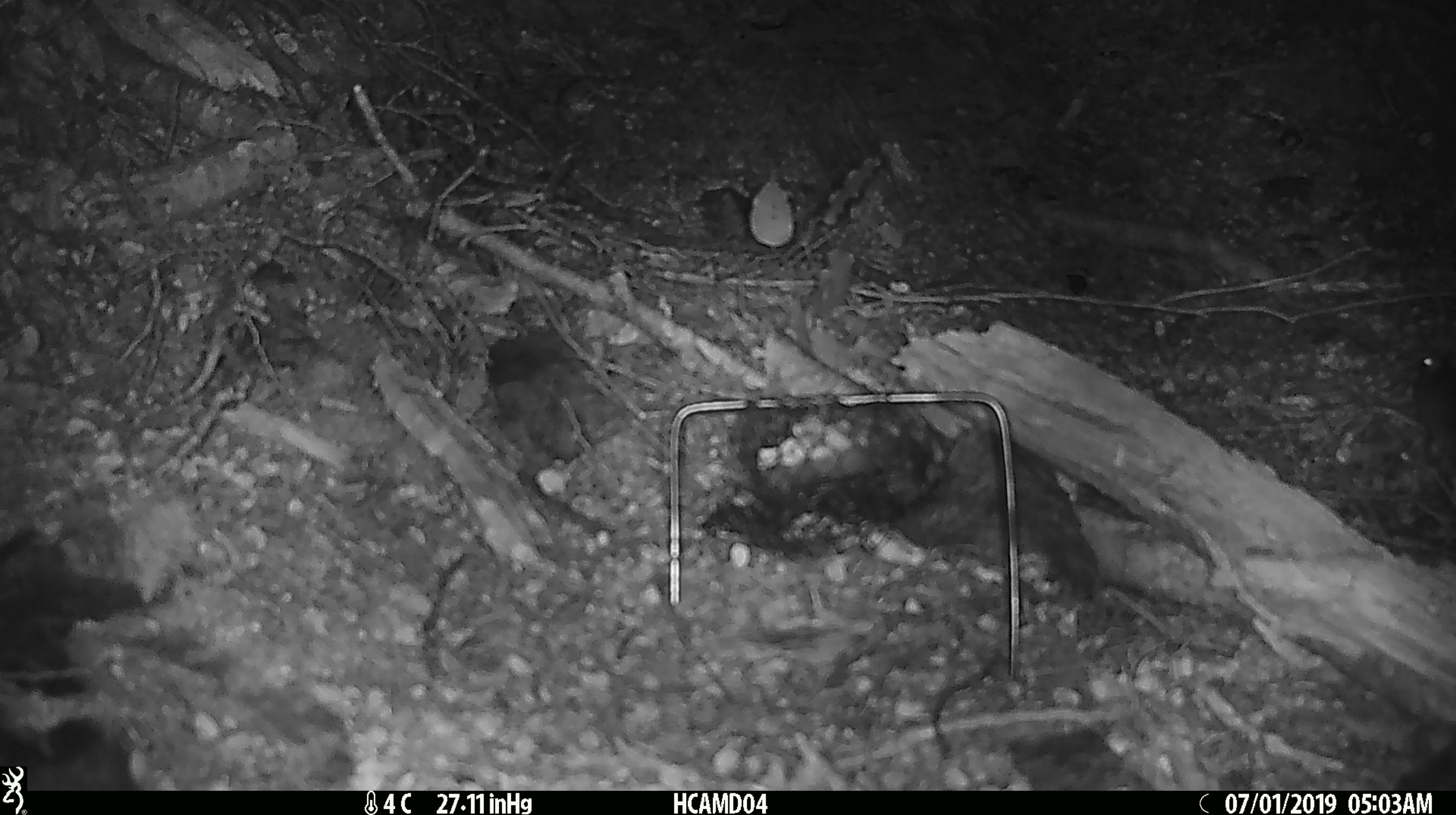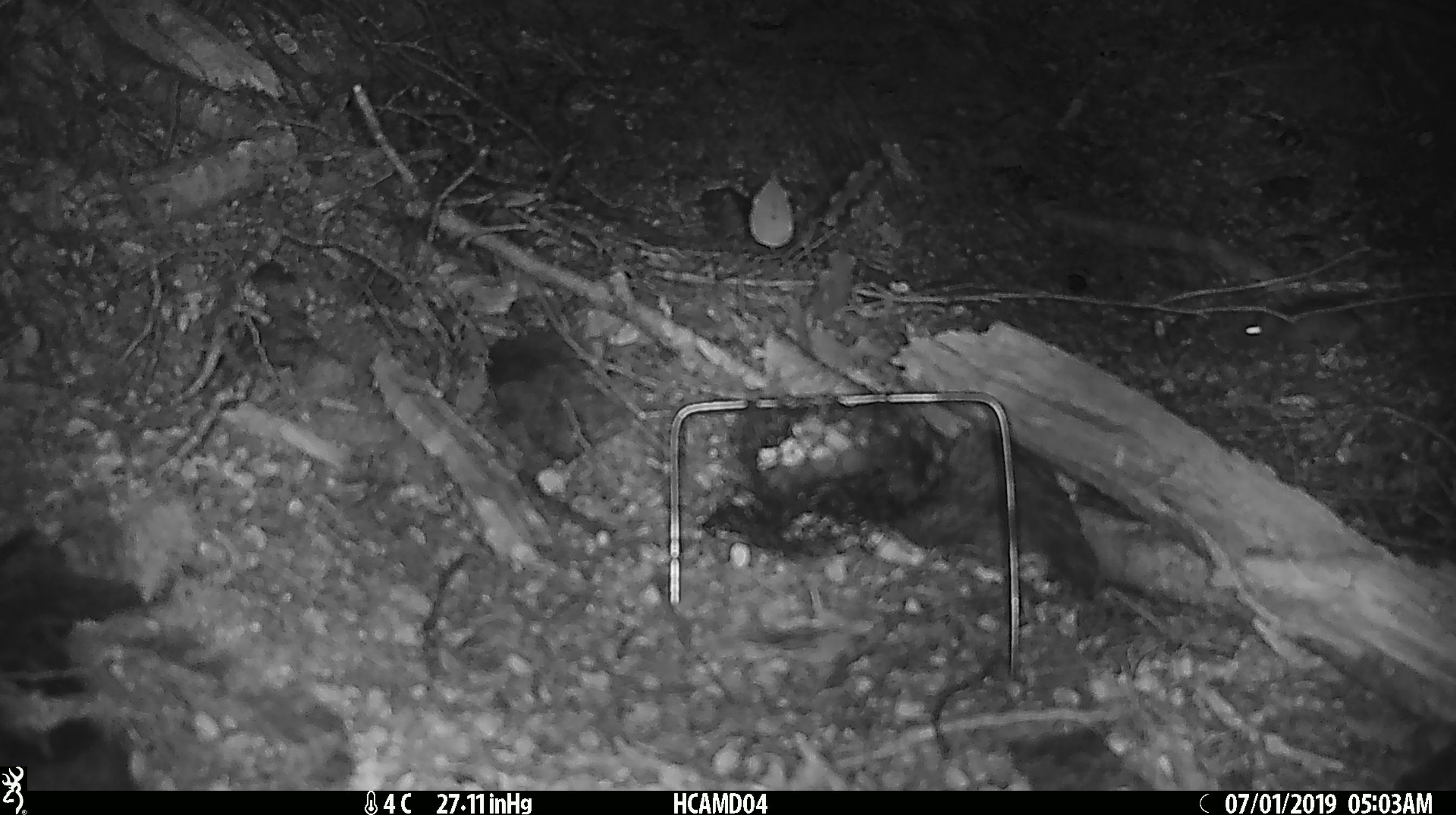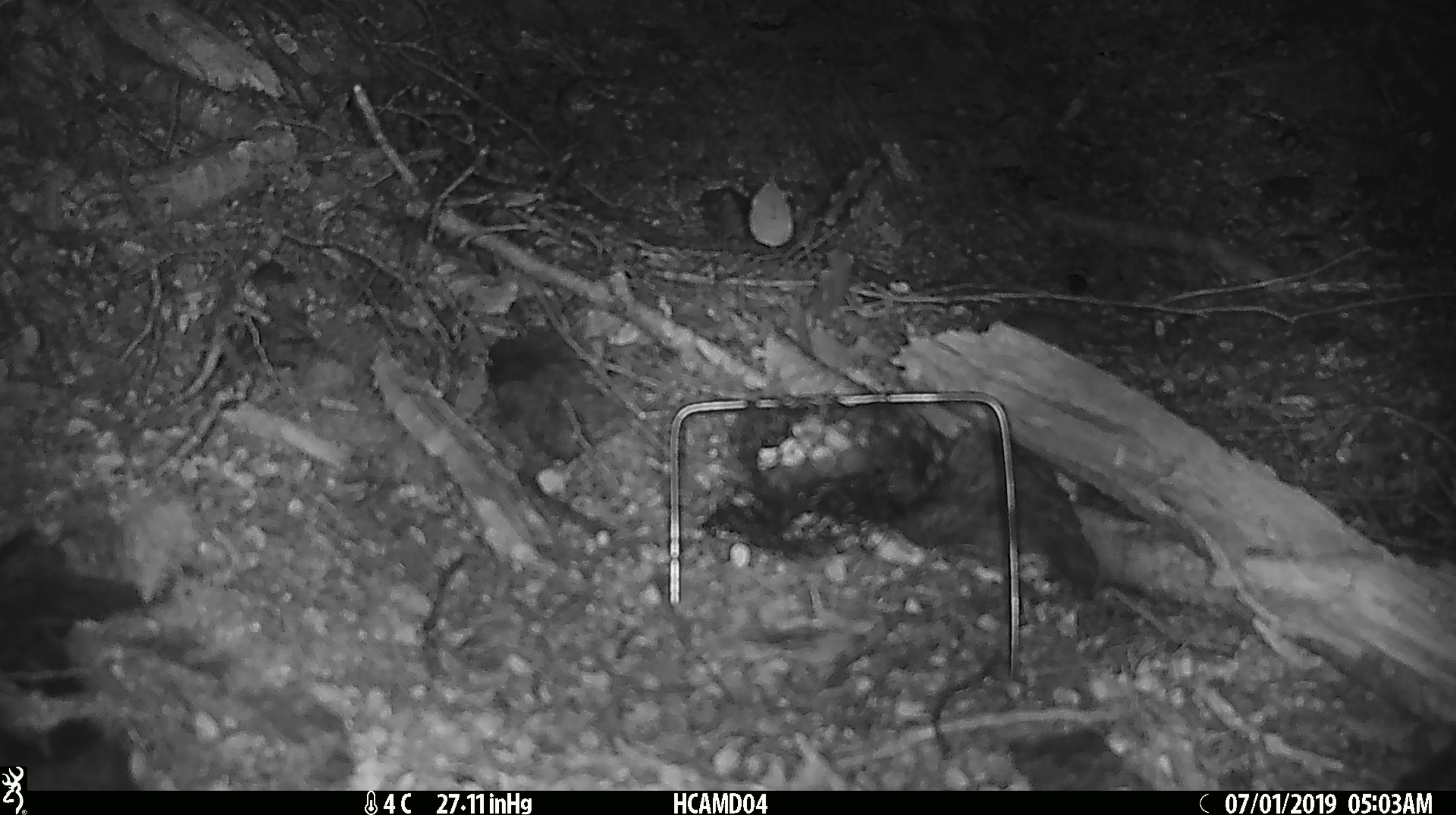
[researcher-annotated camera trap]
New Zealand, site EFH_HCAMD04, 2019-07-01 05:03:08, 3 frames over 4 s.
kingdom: Animalia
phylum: Chordata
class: Mammalia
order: Rodentia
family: Muridae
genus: Mus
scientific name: Mus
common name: mouse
Mouse (Mus).